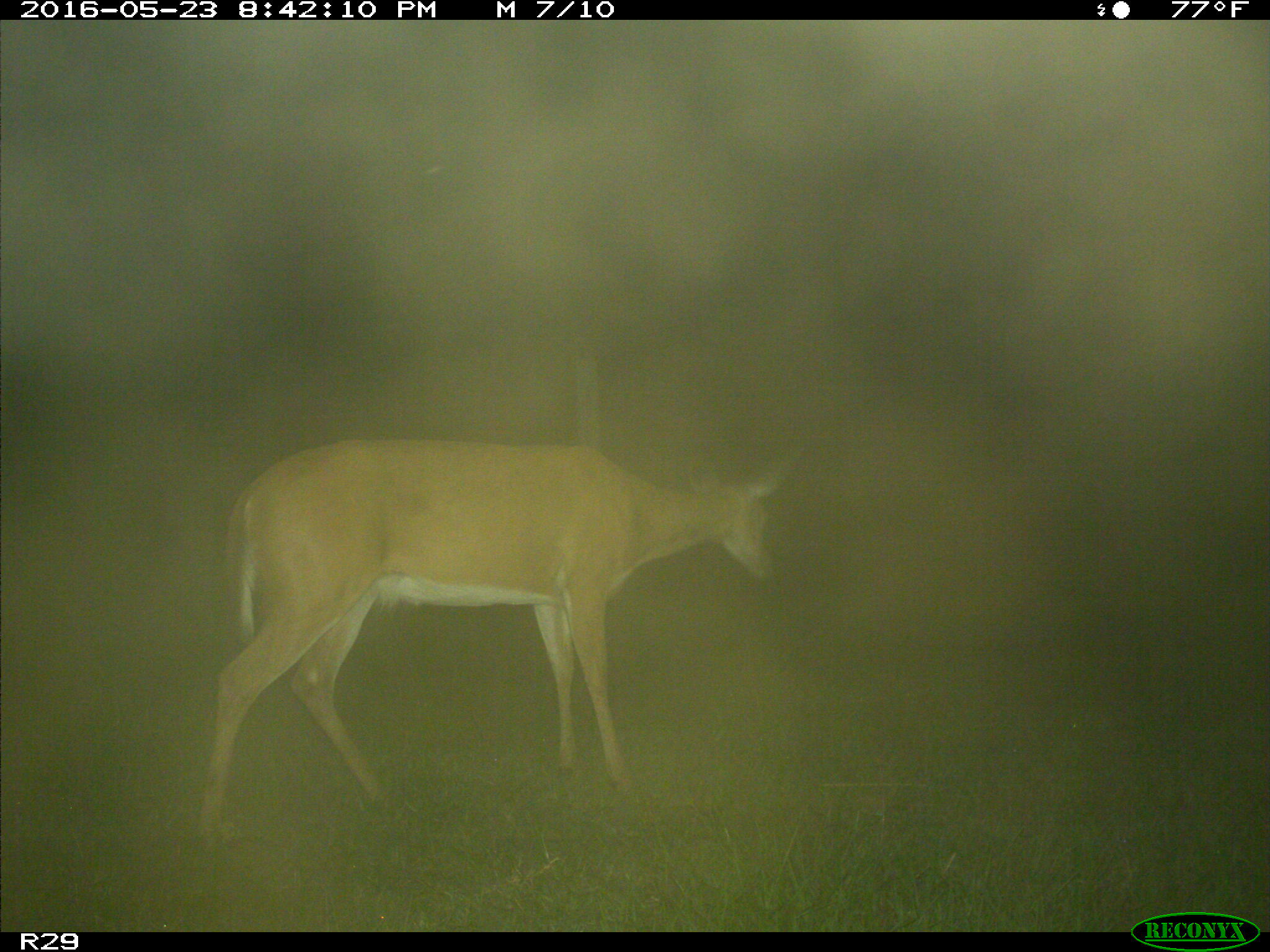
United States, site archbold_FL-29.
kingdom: Animalia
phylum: Chordata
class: Mammalia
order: Artiodactyla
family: Cervidae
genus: Odocoileus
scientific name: Odocoileus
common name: deer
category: unidentified deer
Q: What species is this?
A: Unidentified deer (deer) (Odocoileus).